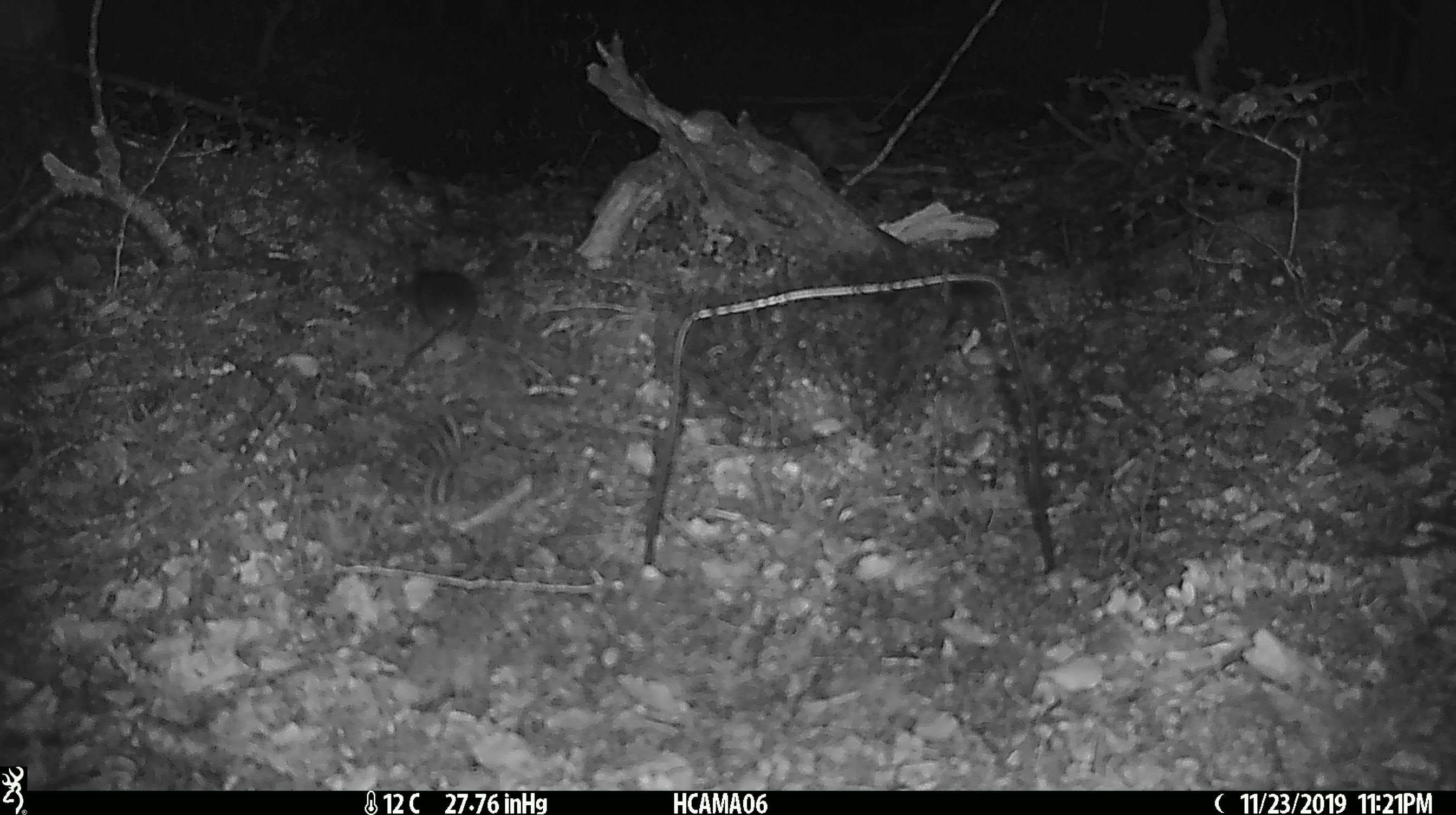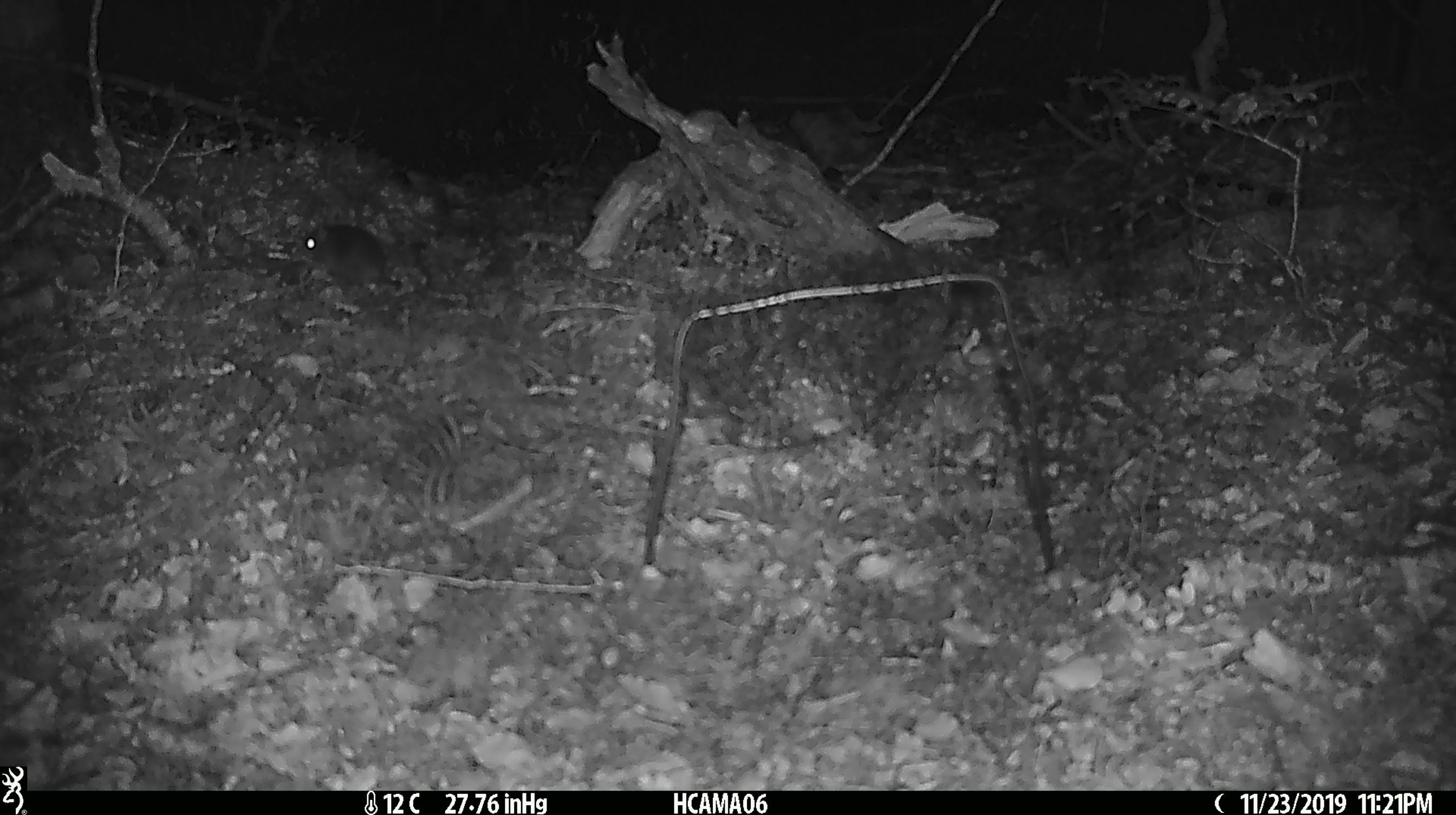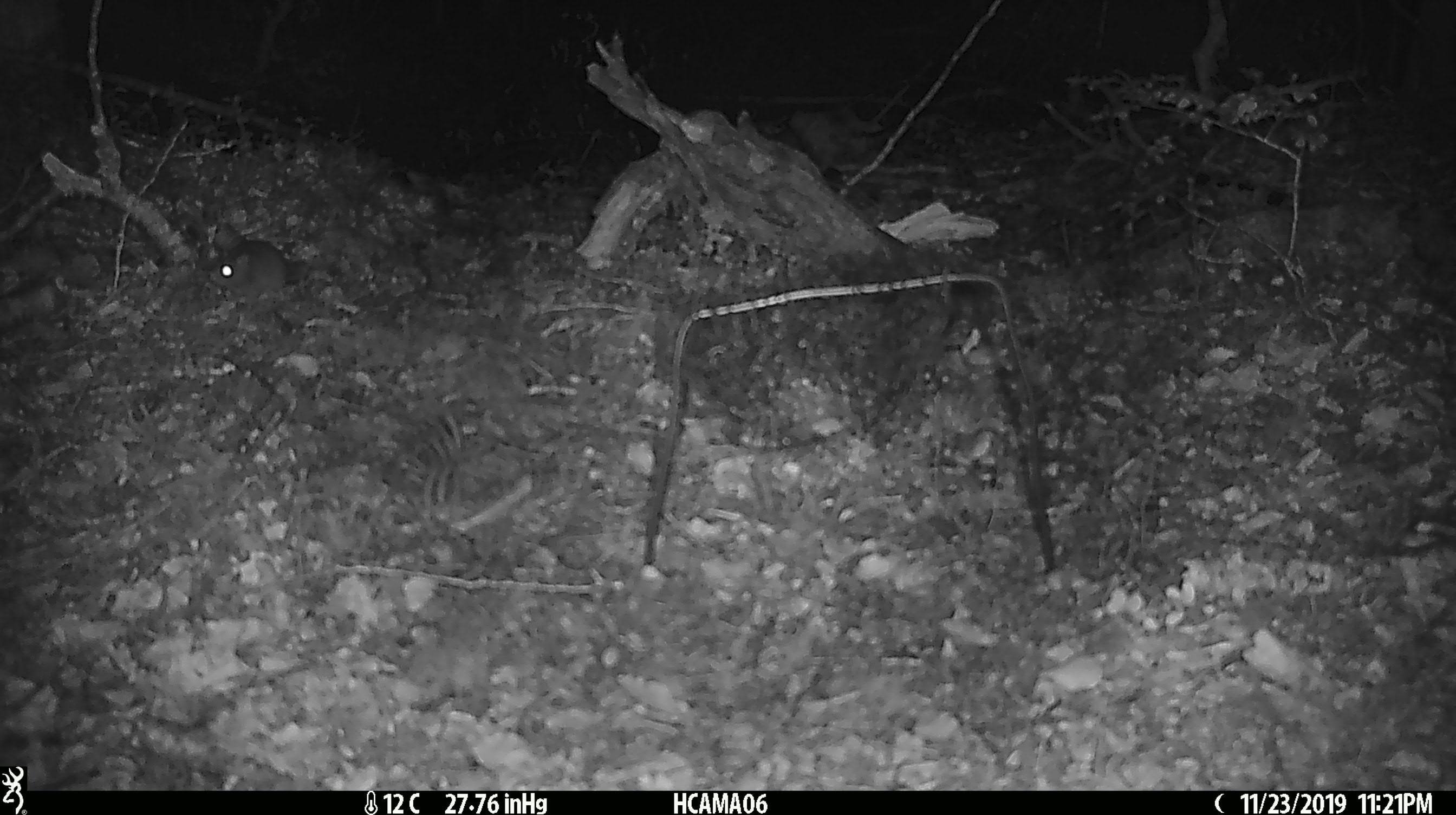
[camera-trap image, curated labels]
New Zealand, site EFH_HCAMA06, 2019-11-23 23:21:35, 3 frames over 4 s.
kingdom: Animalia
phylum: Chordata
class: Mammalia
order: Rodentia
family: Muridae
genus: Mus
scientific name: Mus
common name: mouse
Mouse (Mus).